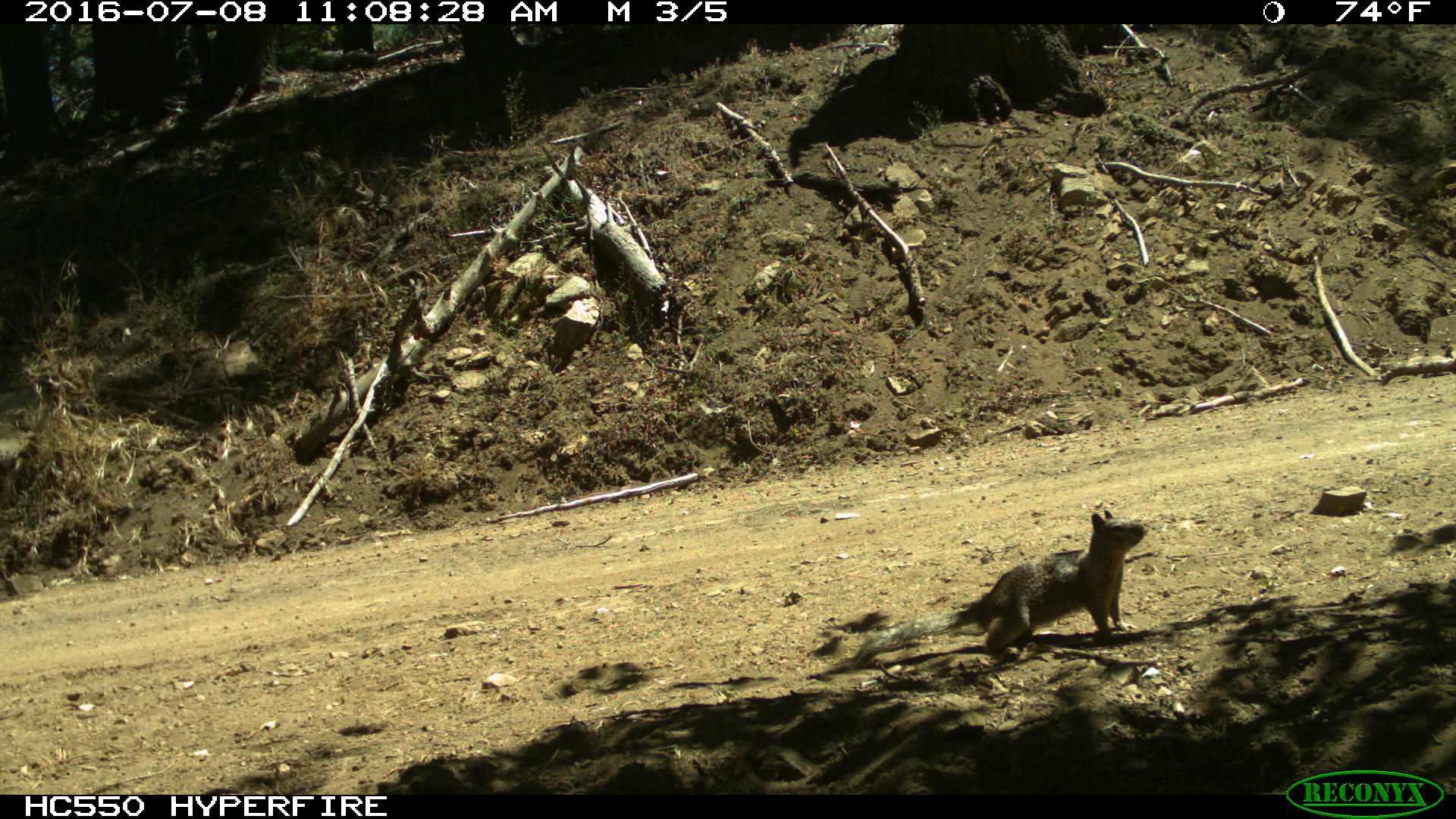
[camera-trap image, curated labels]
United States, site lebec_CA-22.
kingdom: Animalia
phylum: Chordata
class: Mammalia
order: Rodentia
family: Sciuridae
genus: Otospermophilus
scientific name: Otospermophilus beecheyi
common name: california ground squirrel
Otospermophilus beecheyi (california ground squirrel).